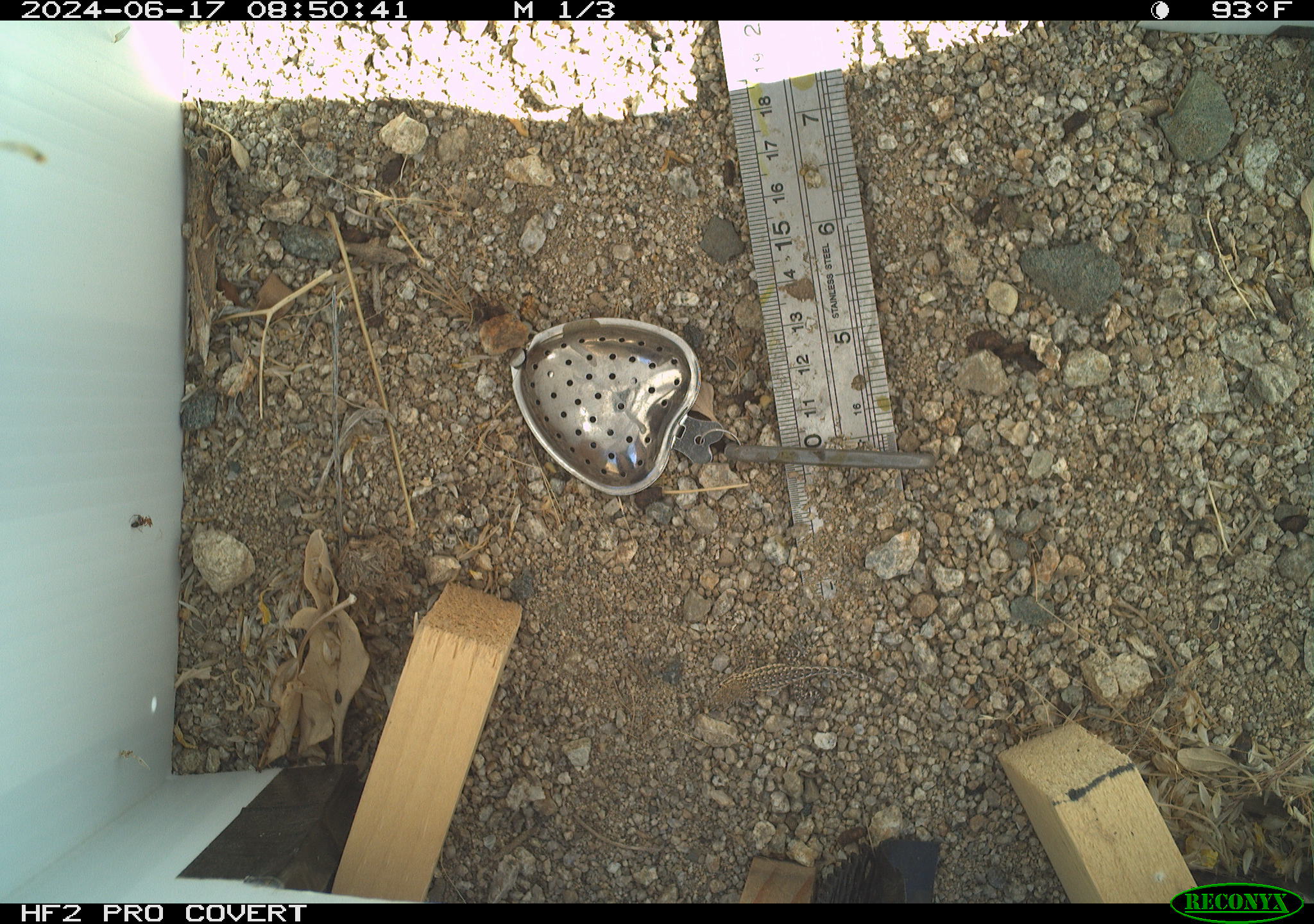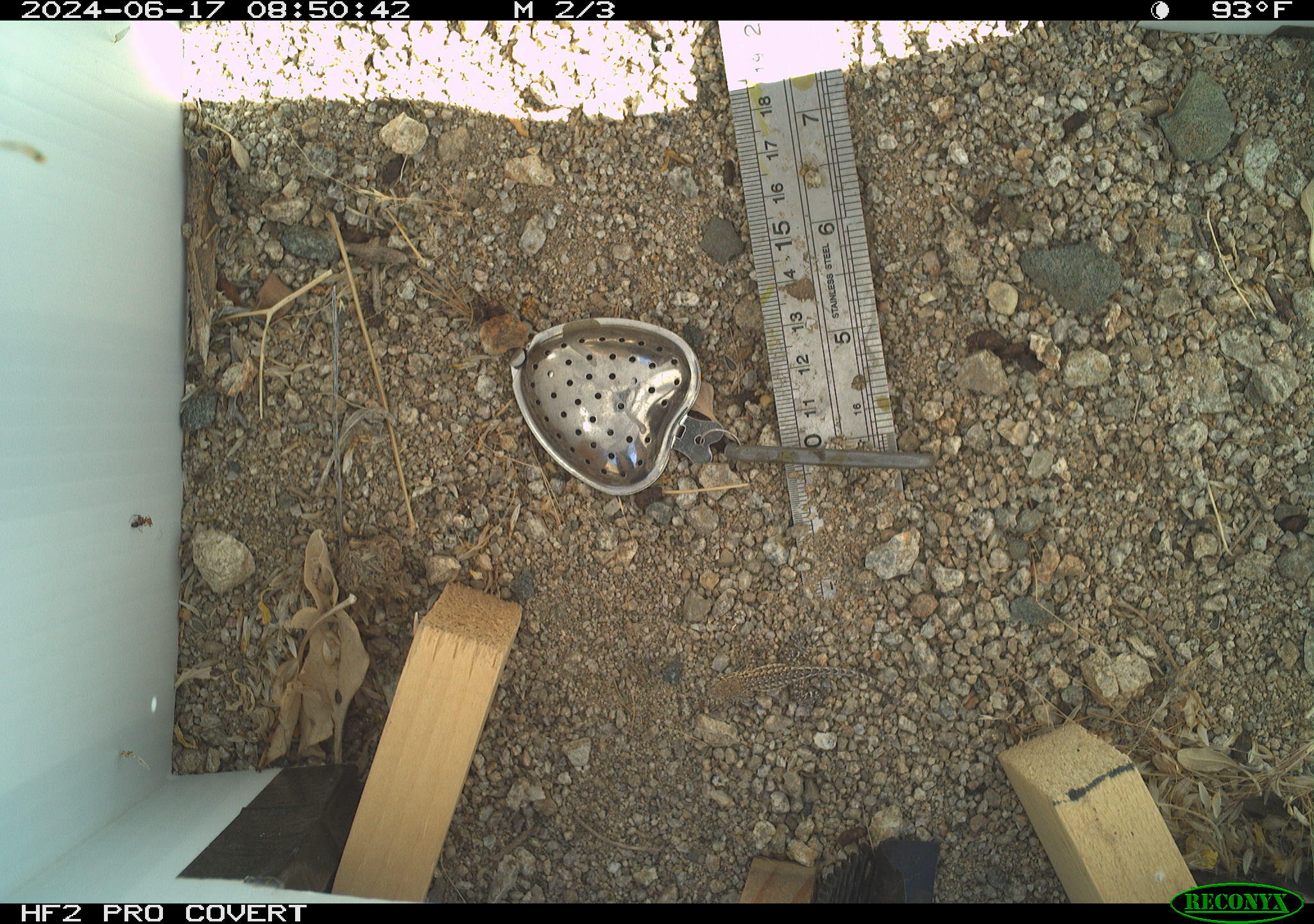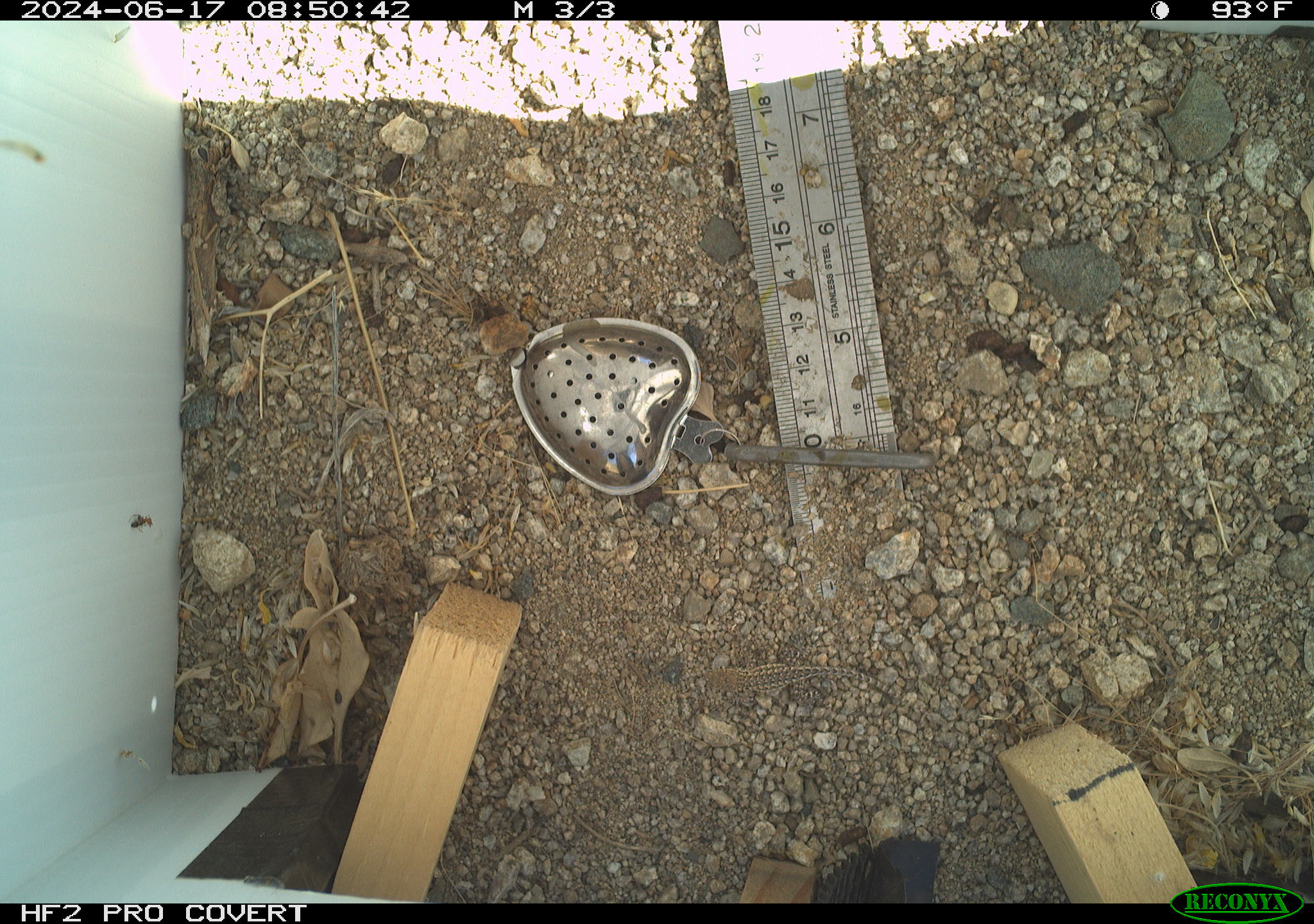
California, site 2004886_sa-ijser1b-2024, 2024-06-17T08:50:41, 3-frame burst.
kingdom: Animalia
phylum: Chordata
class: Reptilia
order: Squamata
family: Phrynosomatidae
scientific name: Phrynosomatidae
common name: phrynosomatid lizards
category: phrynosomatidae family